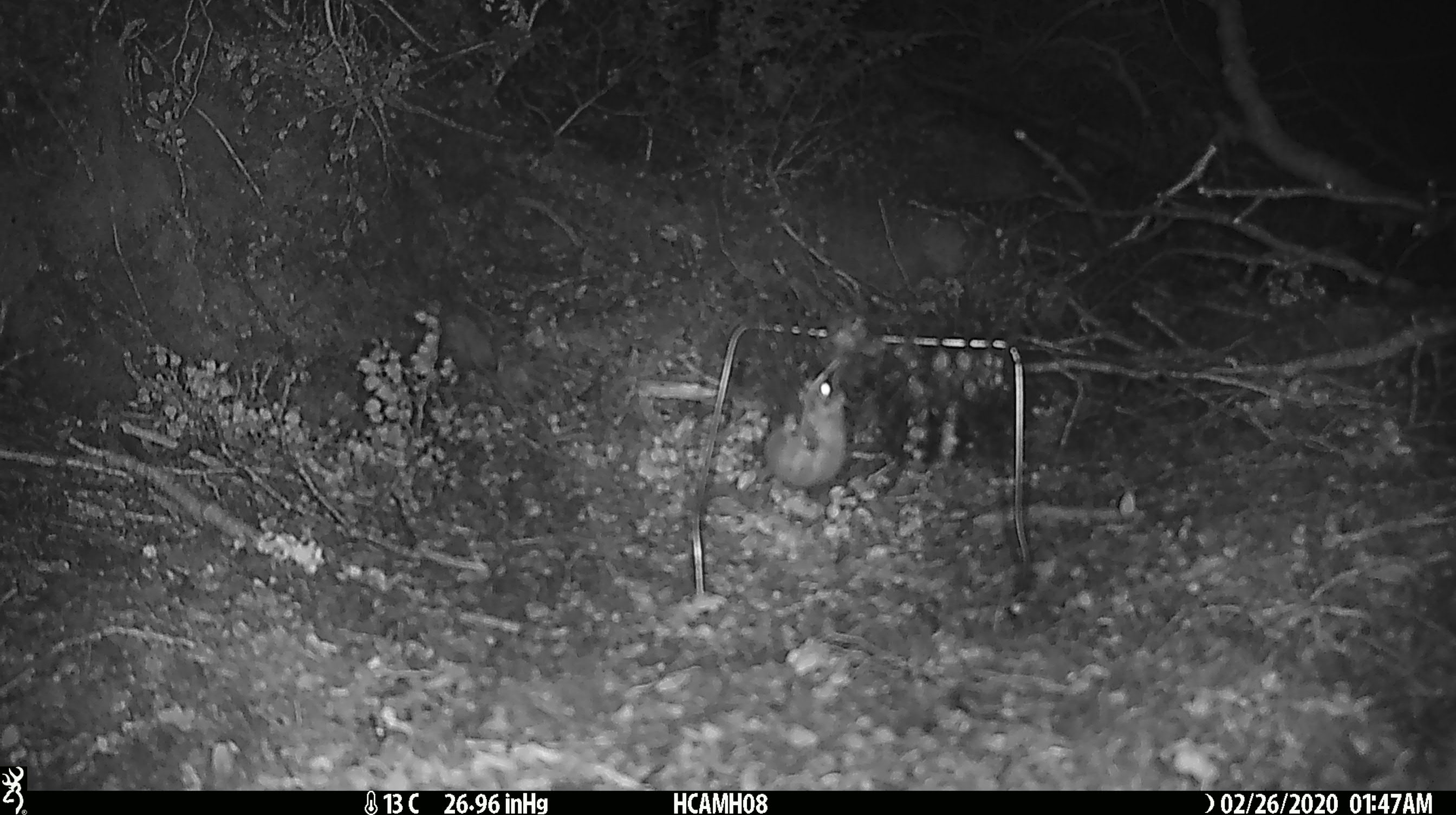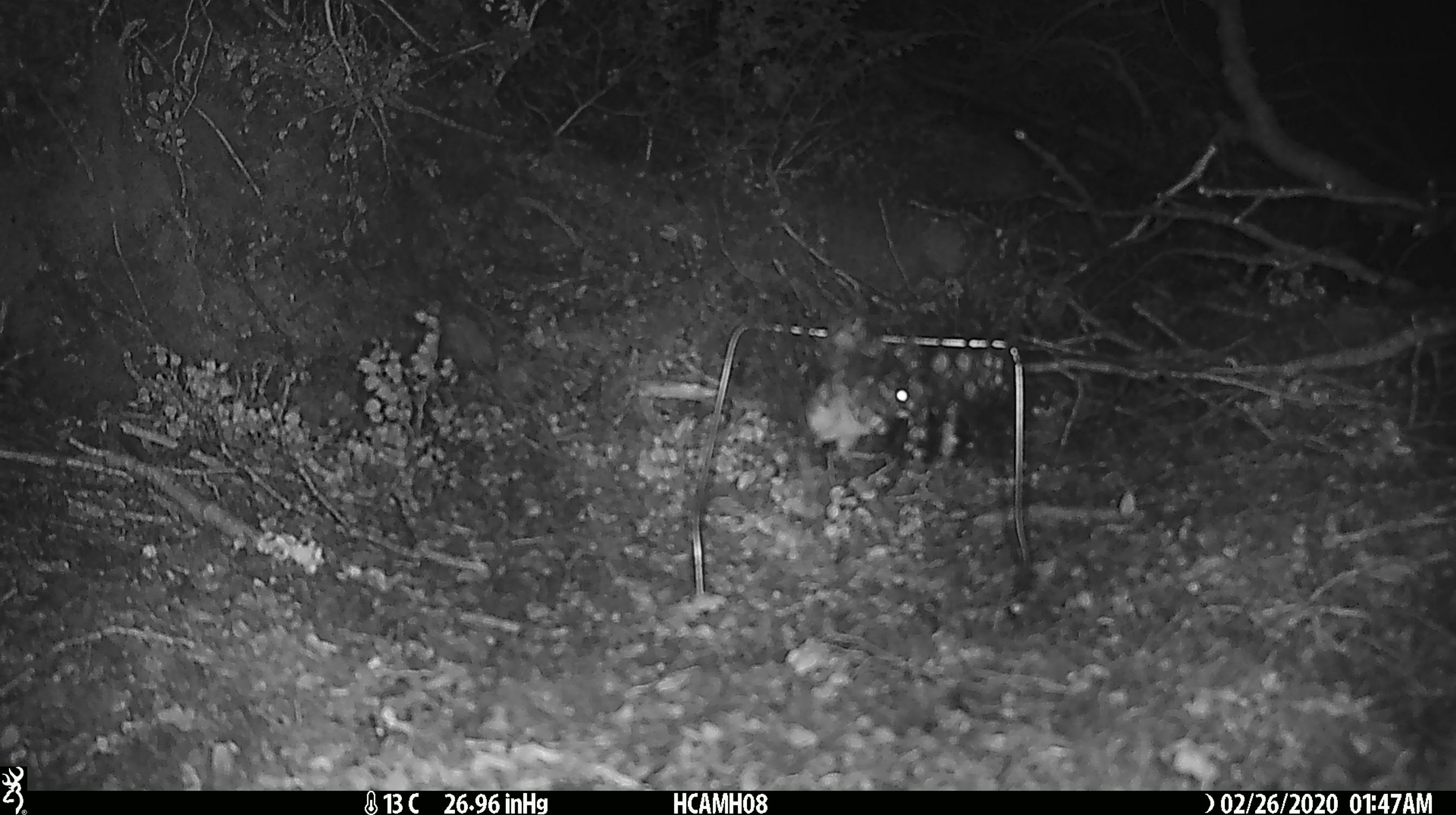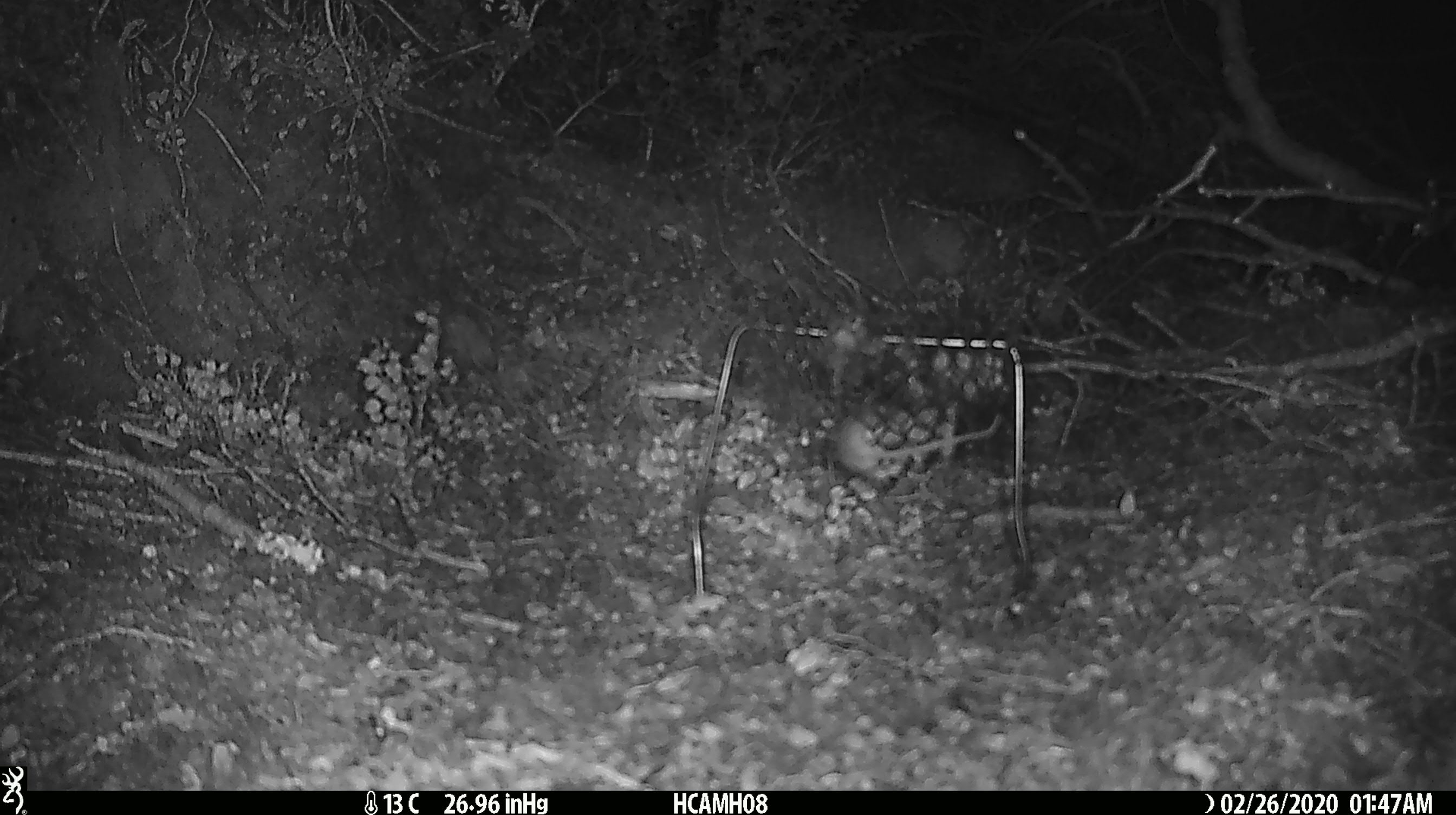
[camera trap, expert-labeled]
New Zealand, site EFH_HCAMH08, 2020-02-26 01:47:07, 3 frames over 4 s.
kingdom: Animalia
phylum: Chordata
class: Mammalia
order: Rodentia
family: Muridae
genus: Mus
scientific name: Mus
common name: mouse